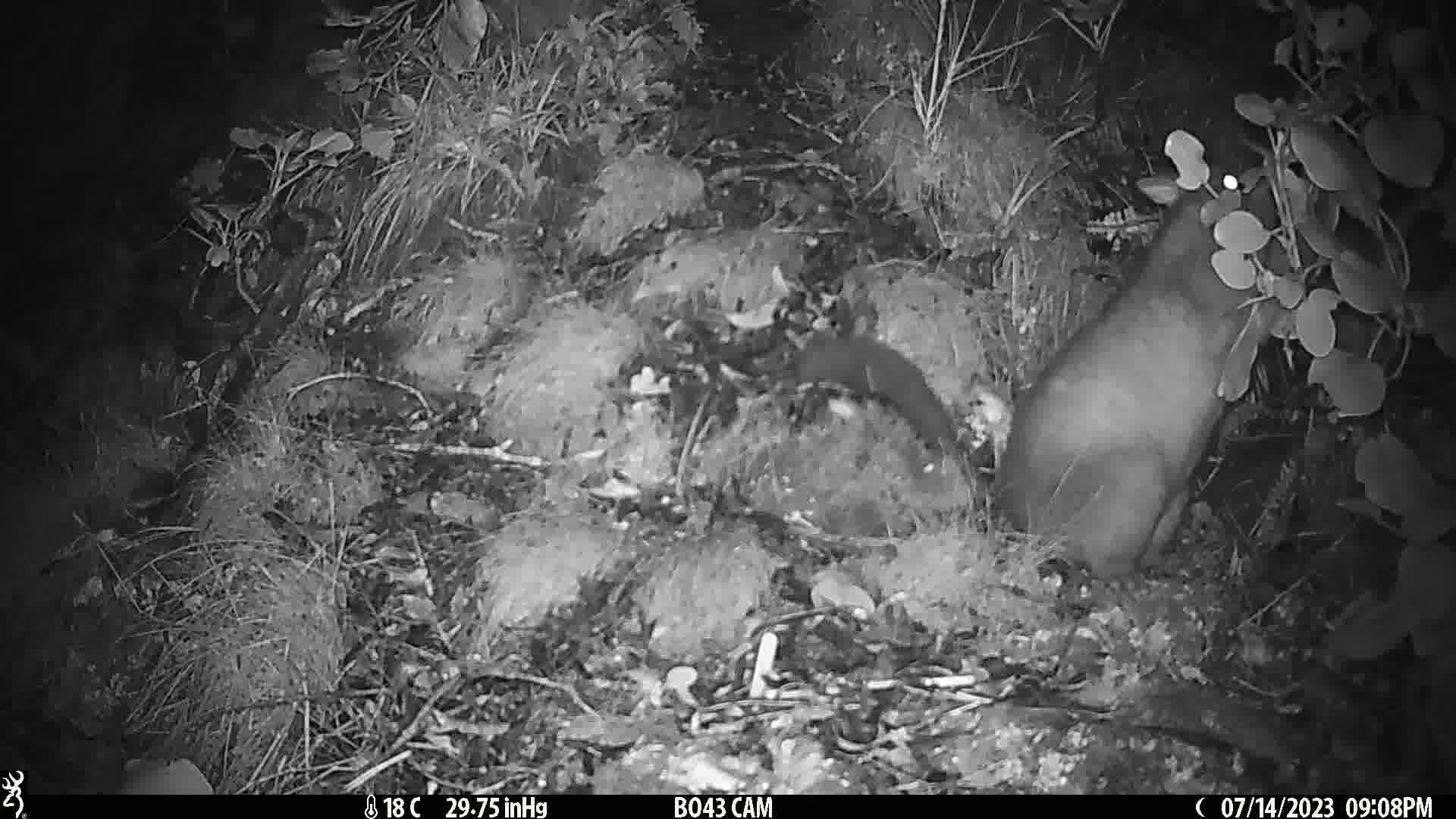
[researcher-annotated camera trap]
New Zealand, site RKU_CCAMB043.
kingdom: Animalia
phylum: Chordata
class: Mammalia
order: Diprotodontia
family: Phalangeridae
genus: Trichosurus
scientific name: Trichosurus vulpecula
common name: common brushtail possum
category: possum